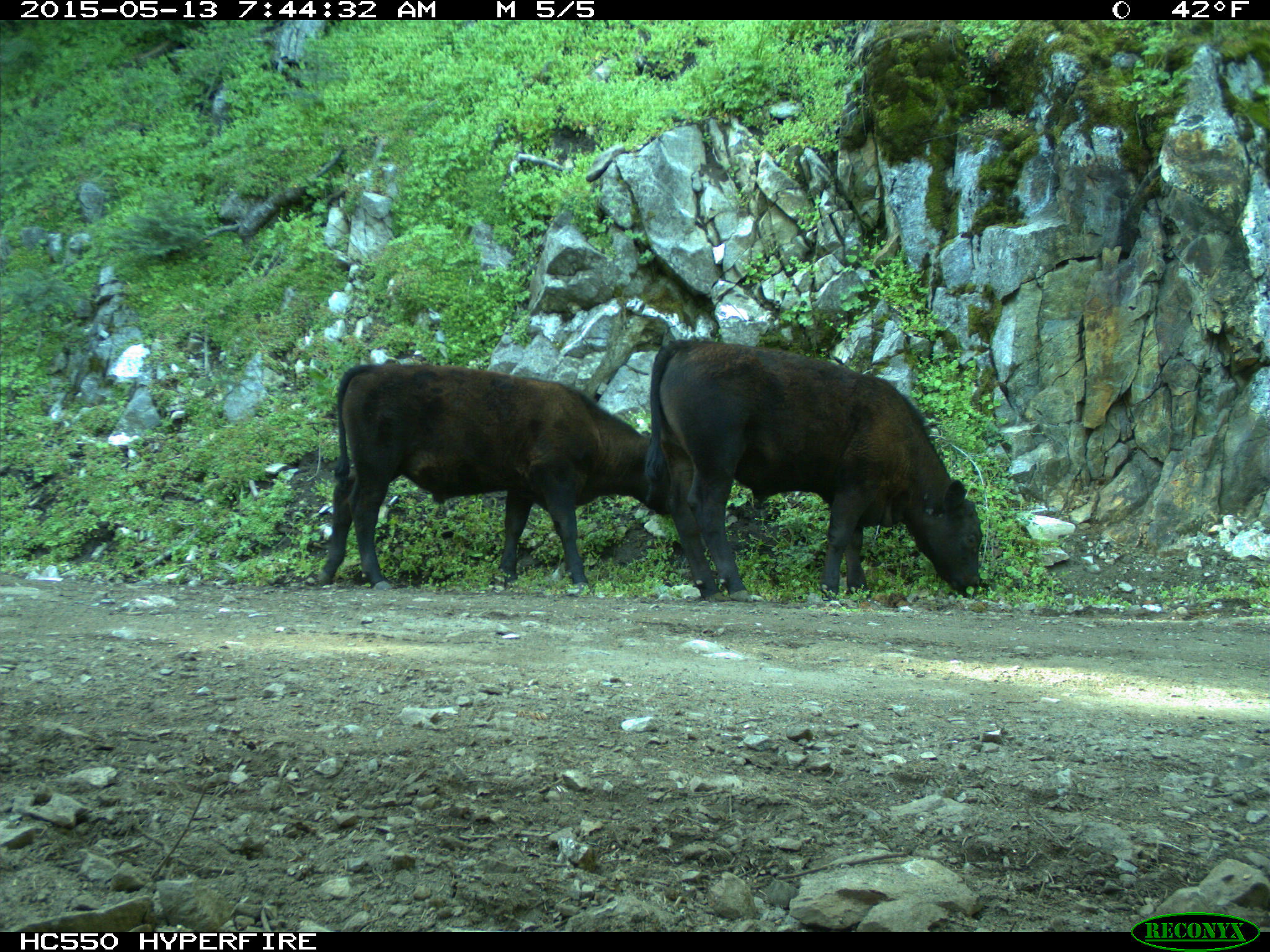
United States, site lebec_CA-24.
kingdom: Animalia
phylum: Chordata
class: Mammalia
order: Artiodactyla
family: Bovidae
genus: Bos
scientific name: Bos taurus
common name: domestic cow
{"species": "Bos taurus (domestic cow)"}